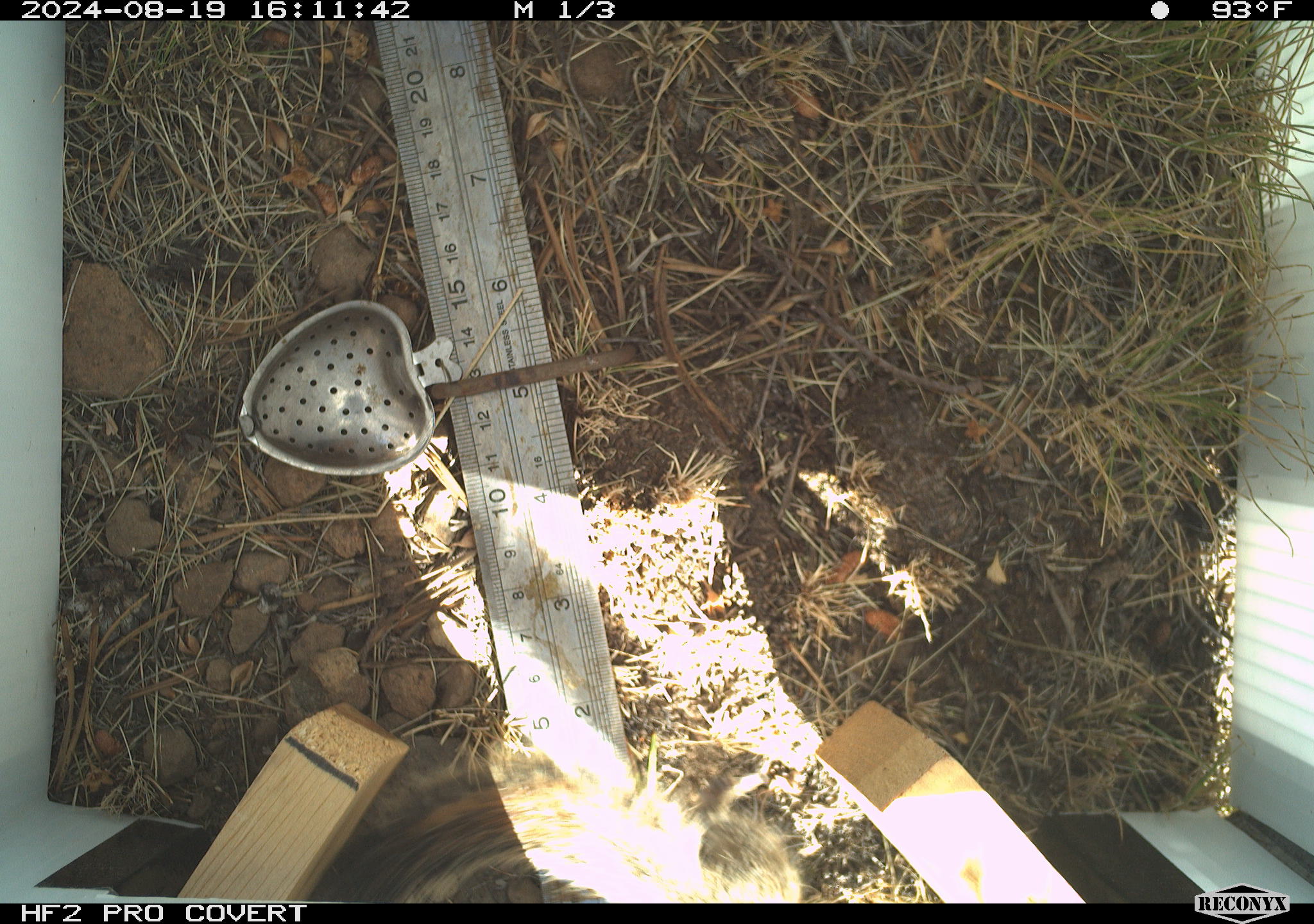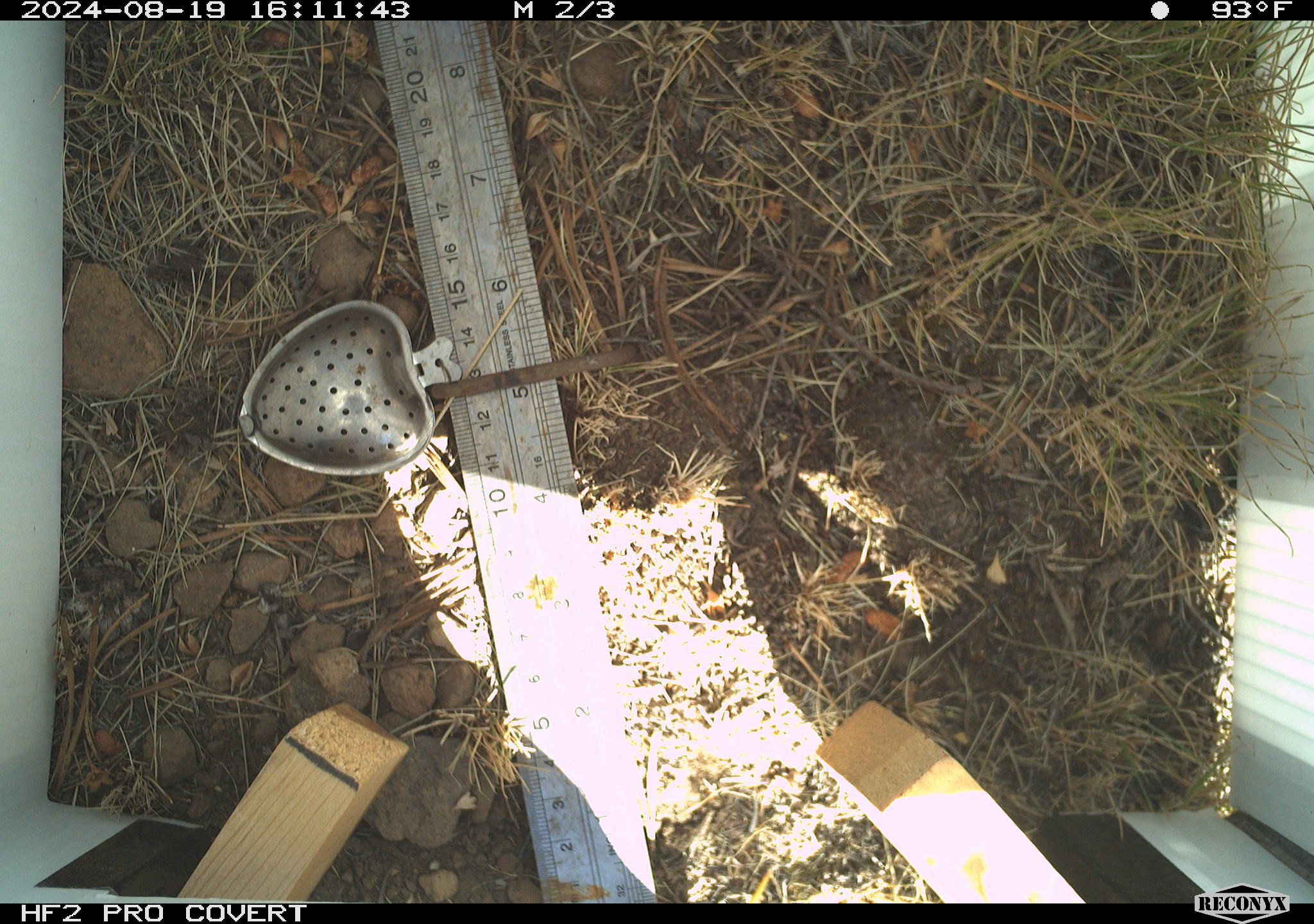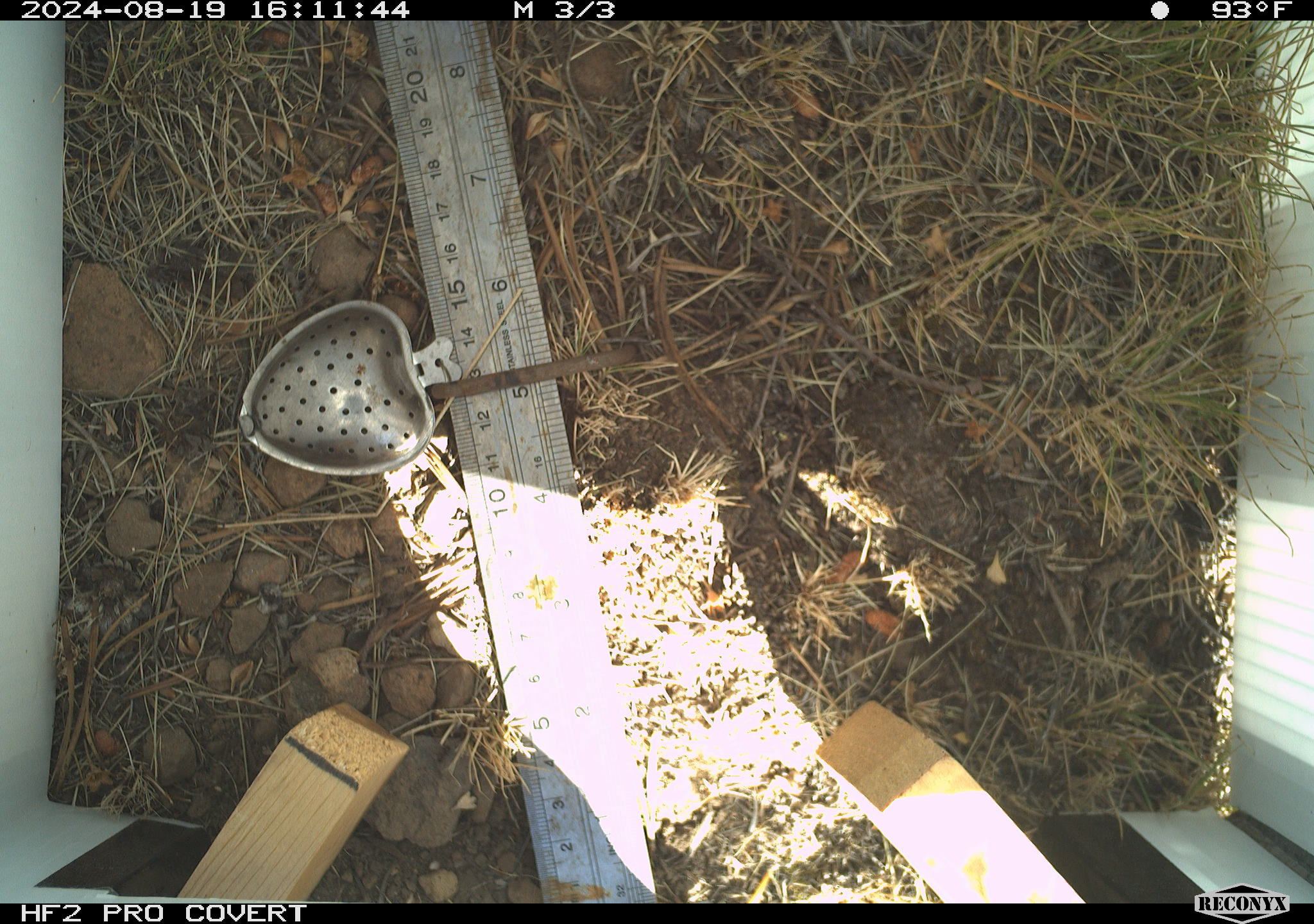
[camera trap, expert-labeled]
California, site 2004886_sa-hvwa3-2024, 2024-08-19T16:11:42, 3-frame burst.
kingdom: Animalia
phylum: Chordata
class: Mammalia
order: Rodentia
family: Sciuridae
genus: Neotamias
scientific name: Neotamias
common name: western chipmunks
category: neotamias species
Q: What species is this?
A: Neotamias species (western chipmunks) (Neotamias).